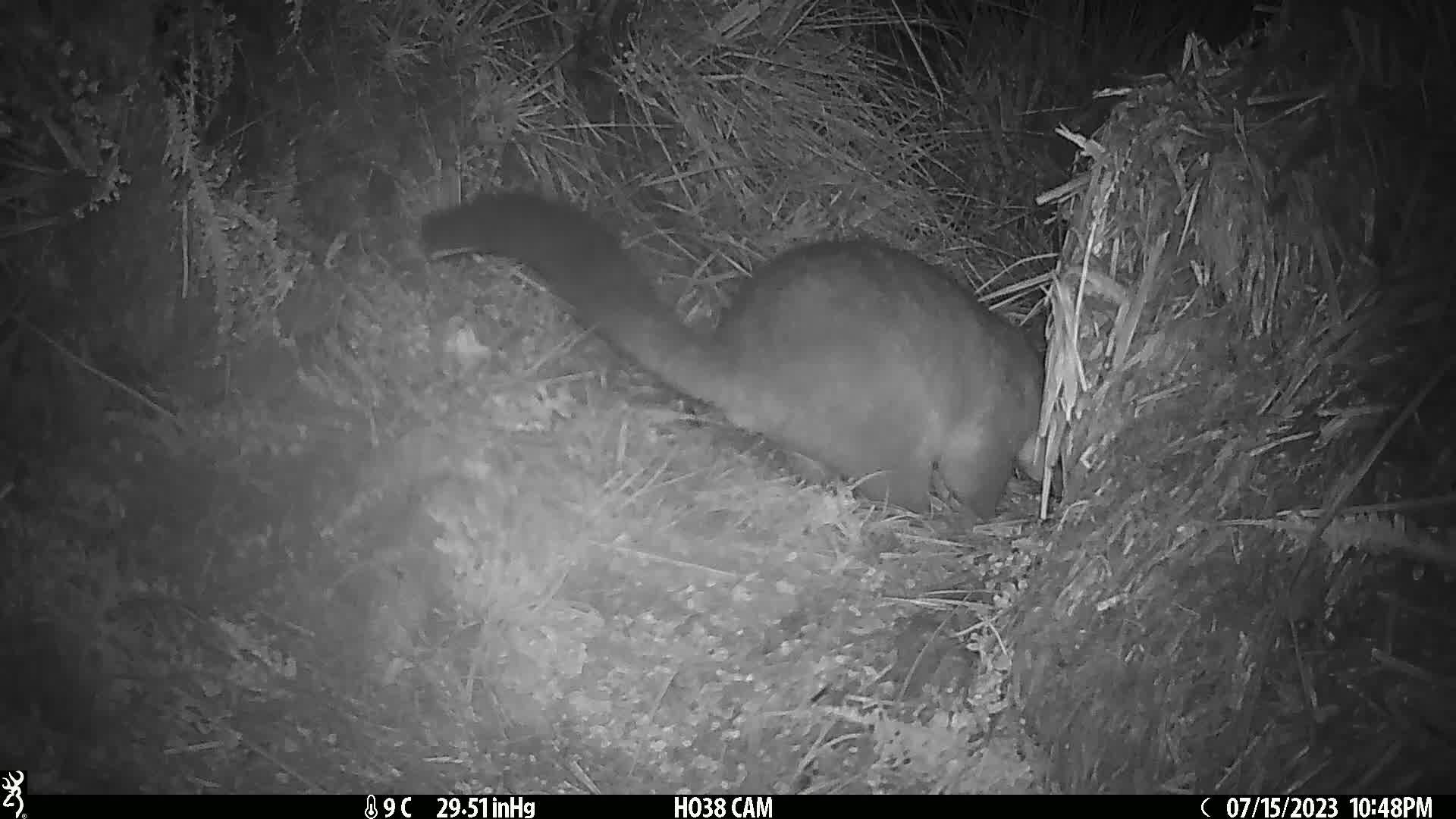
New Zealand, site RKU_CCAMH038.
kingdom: Animalia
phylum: Chordata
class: Mammalia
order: Diprotodontia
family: Phalangeridae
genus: Trichosurus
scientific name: Trichosurus vulpecula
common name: common brushtail possum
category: possum